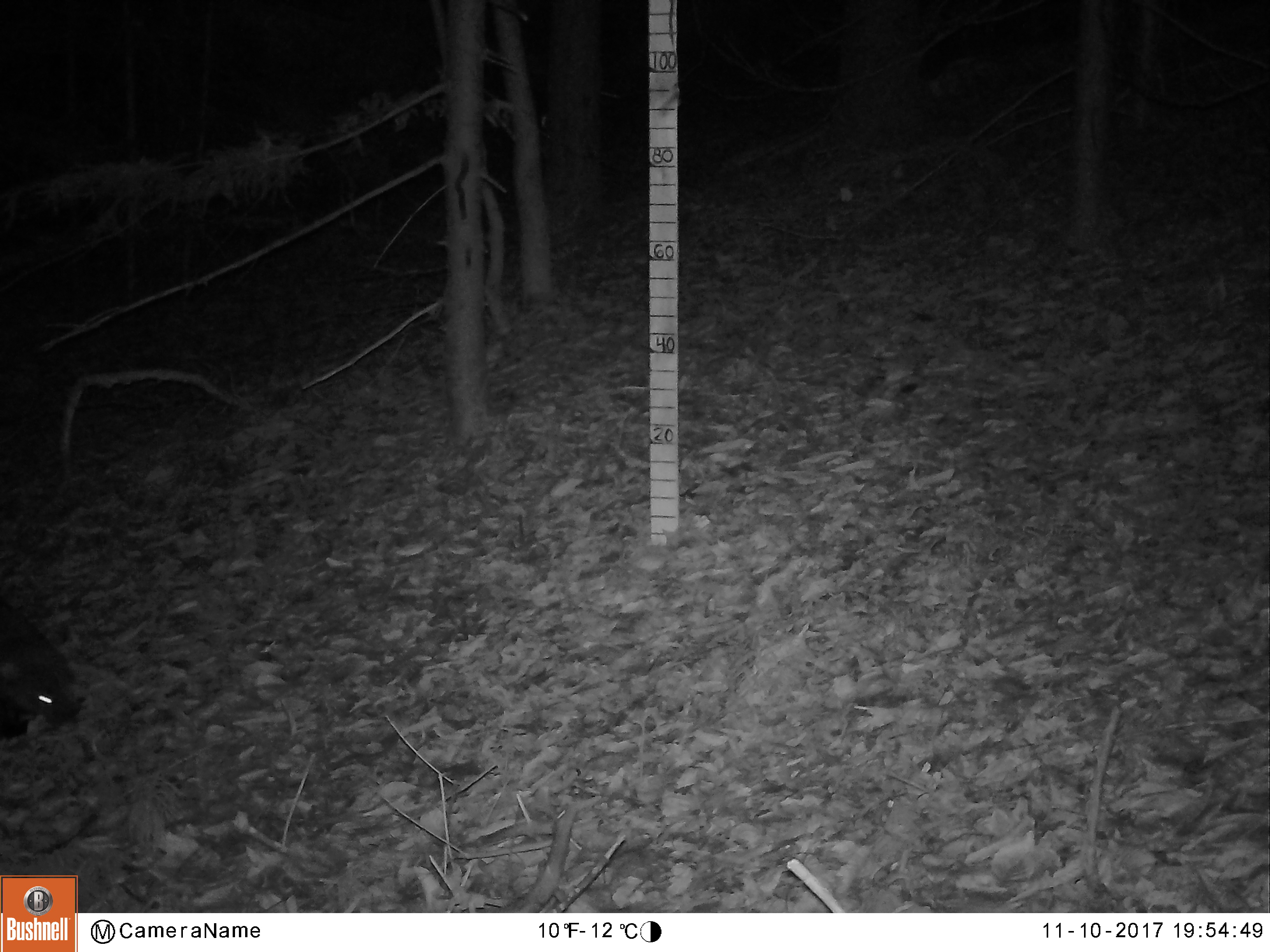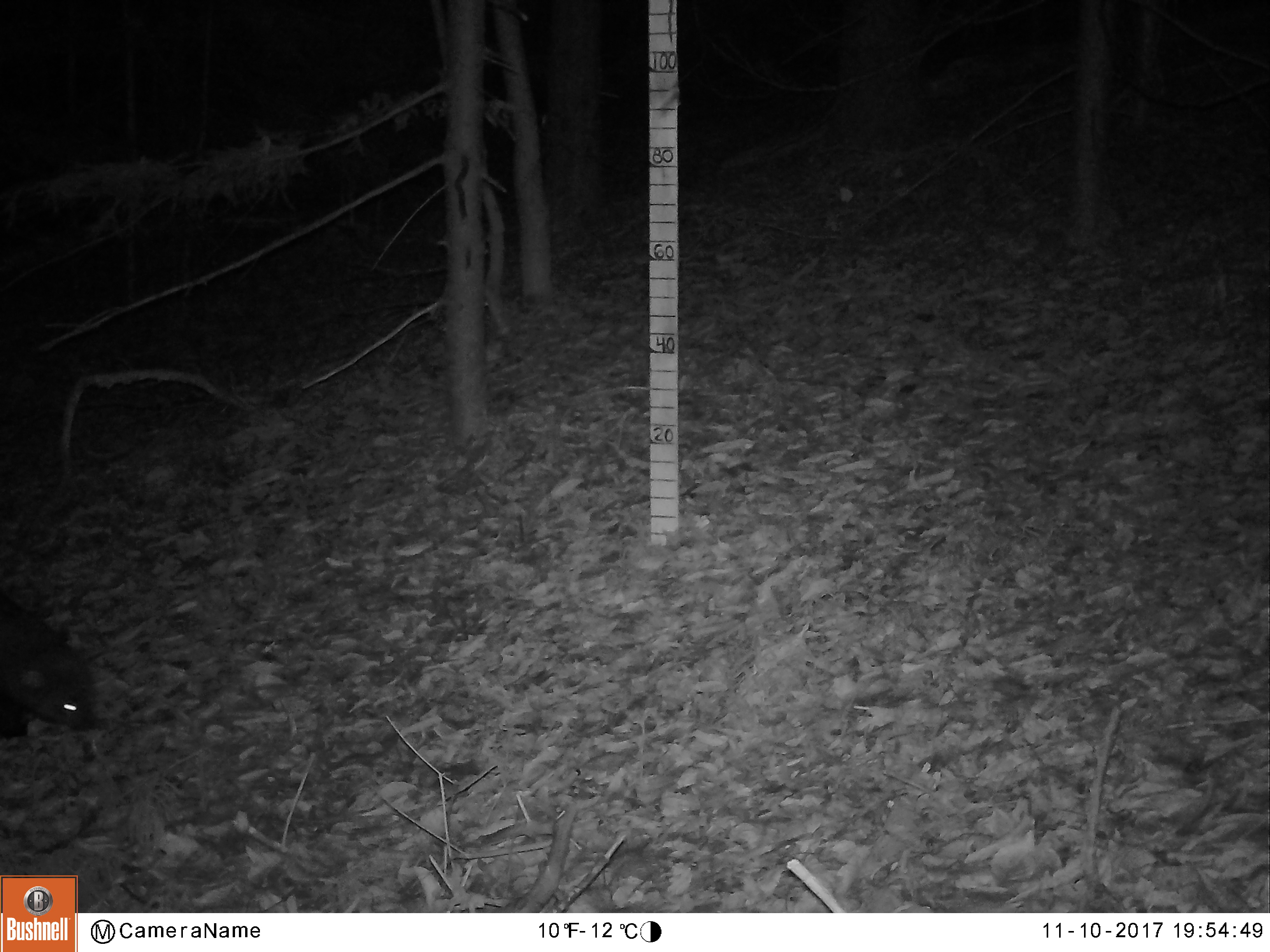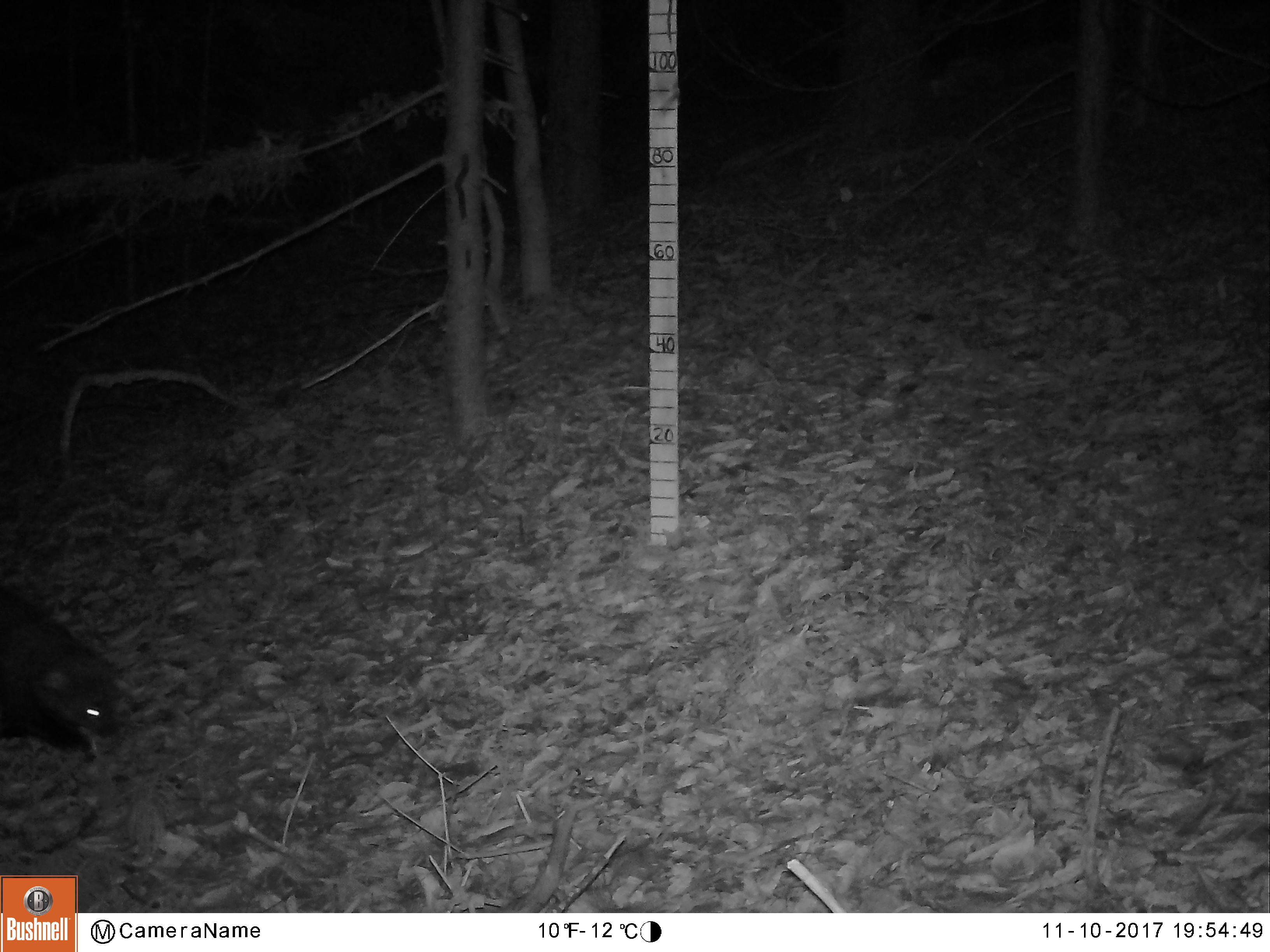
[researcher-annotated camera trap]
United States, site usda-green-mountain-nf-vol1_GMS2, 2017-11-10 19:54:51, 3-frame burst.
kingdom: Animalia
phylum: Chordata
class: Mammalia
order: Carnivora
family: Mustelidae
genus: Pekania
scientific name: Pekania pennanti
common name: fisher